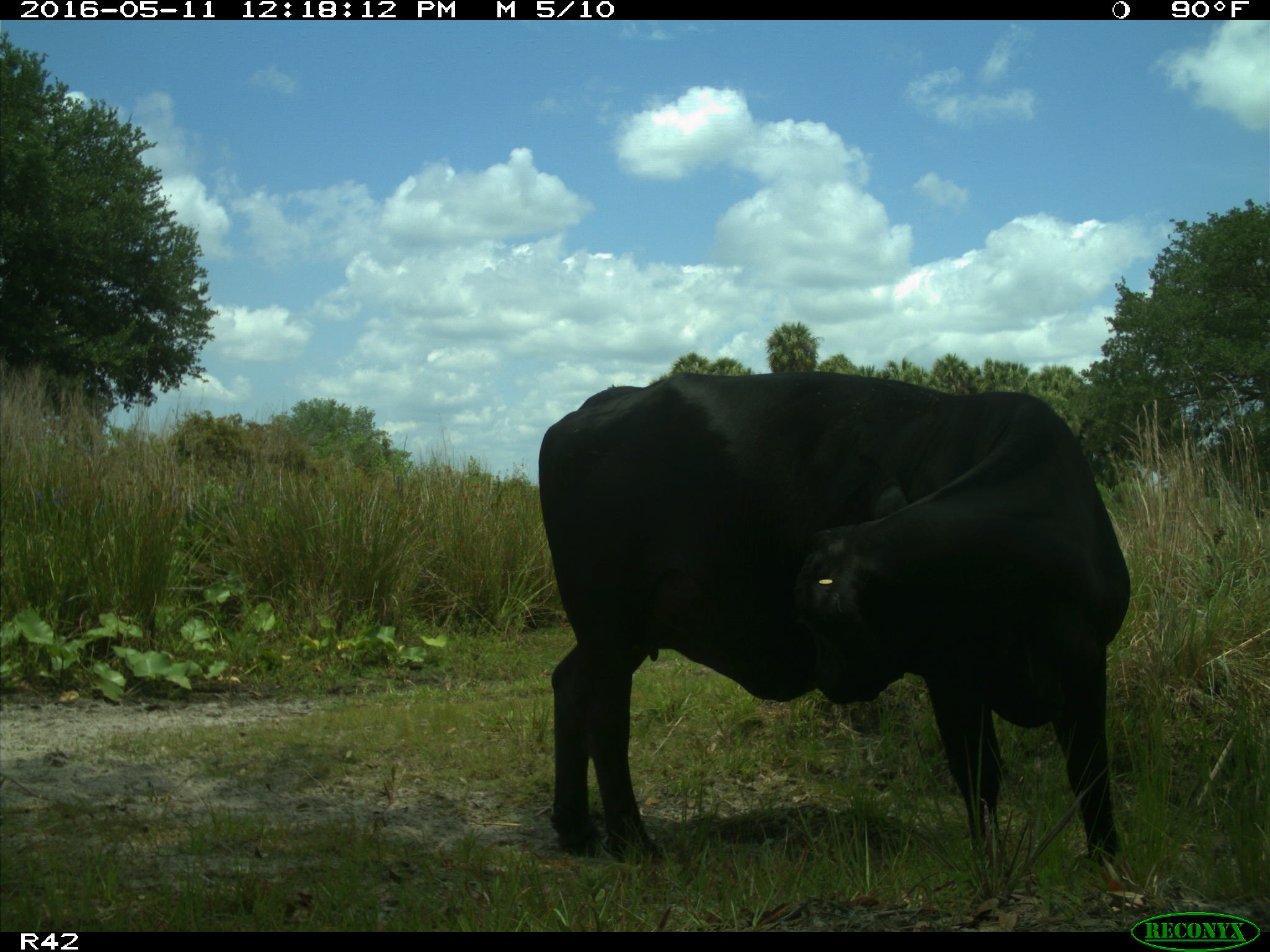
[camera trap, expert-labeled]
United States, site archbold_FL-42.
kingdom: Animalia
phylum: Chordata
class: Mammalia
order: Artiodactyla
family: Bovidae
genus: Bos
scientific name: Bos taurus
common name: domestic cow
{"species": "Bos taurus (domestic cow)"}